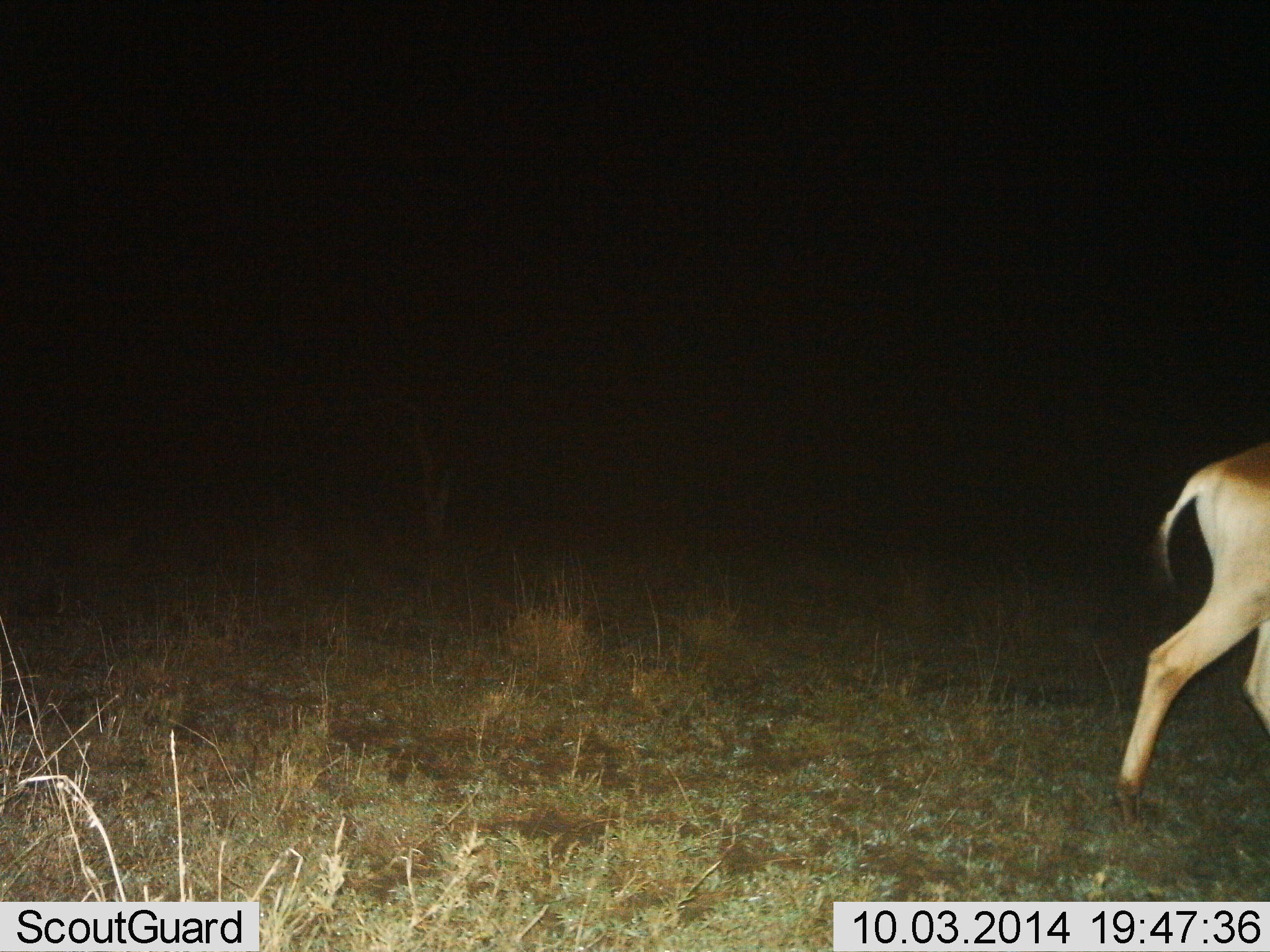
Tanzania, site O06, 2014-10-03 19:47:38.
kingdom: Animalia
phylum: Chordata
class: Mammalia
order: Artiodactyla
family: Bovidae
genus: Alcelaphus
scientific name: Alcelaphus buselaphus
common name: hartebeest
Hartebeest (Alcelaphus buselaphus), count 1. Behavior (volunteer vote fractions): standing 0%, resting 0%, moving 100%, interacting 0%. Young present (vote fraction): 0%. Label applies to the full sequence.